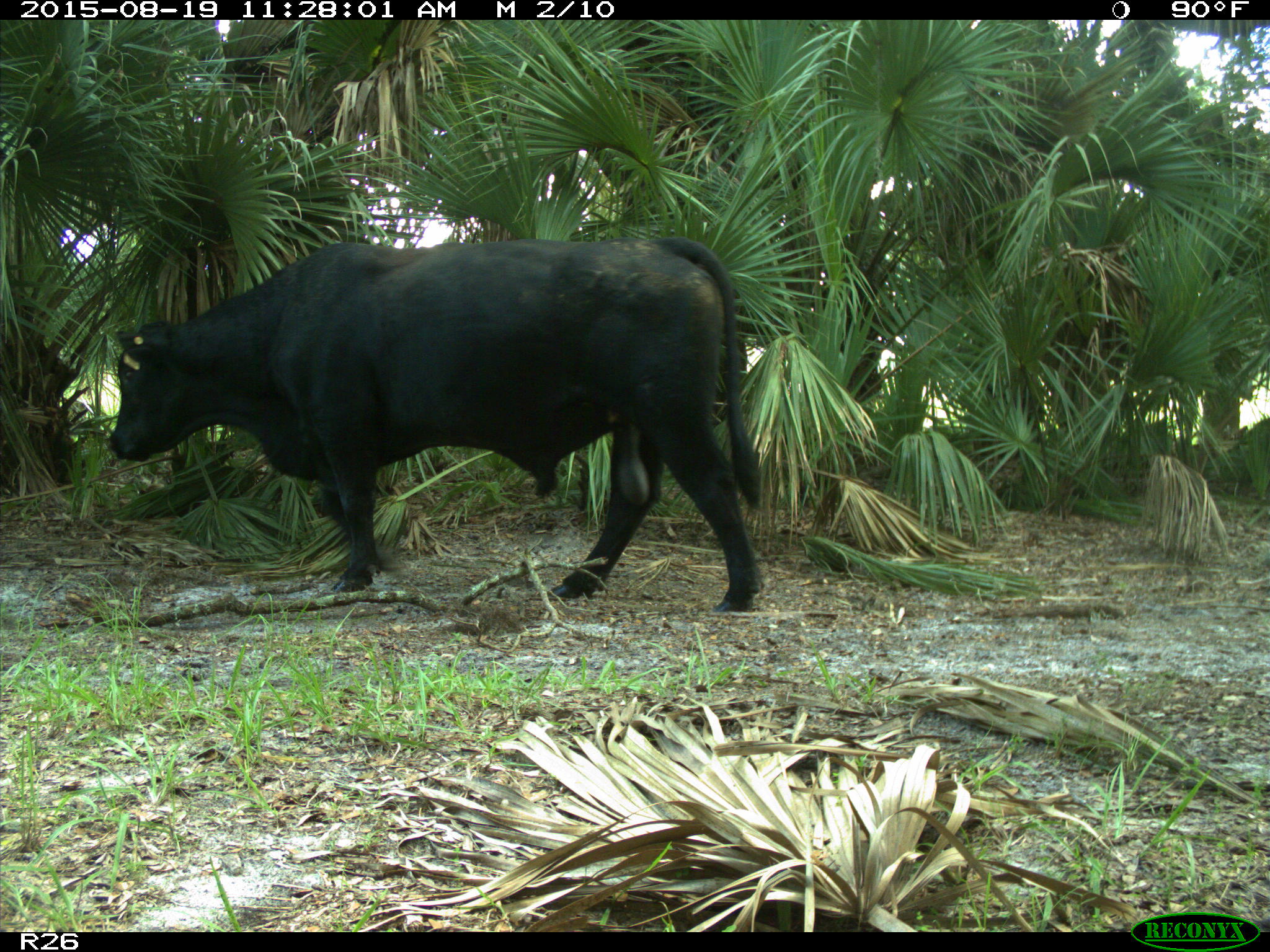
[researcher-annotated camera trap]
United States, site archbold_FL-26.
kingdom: Animalia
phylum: Chordata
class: Mammalia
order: Artiodactyla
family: Bovidae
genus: Bos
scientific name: Bos taurus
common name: domestic cow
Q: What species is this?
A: Bos taurus (domestic cow).